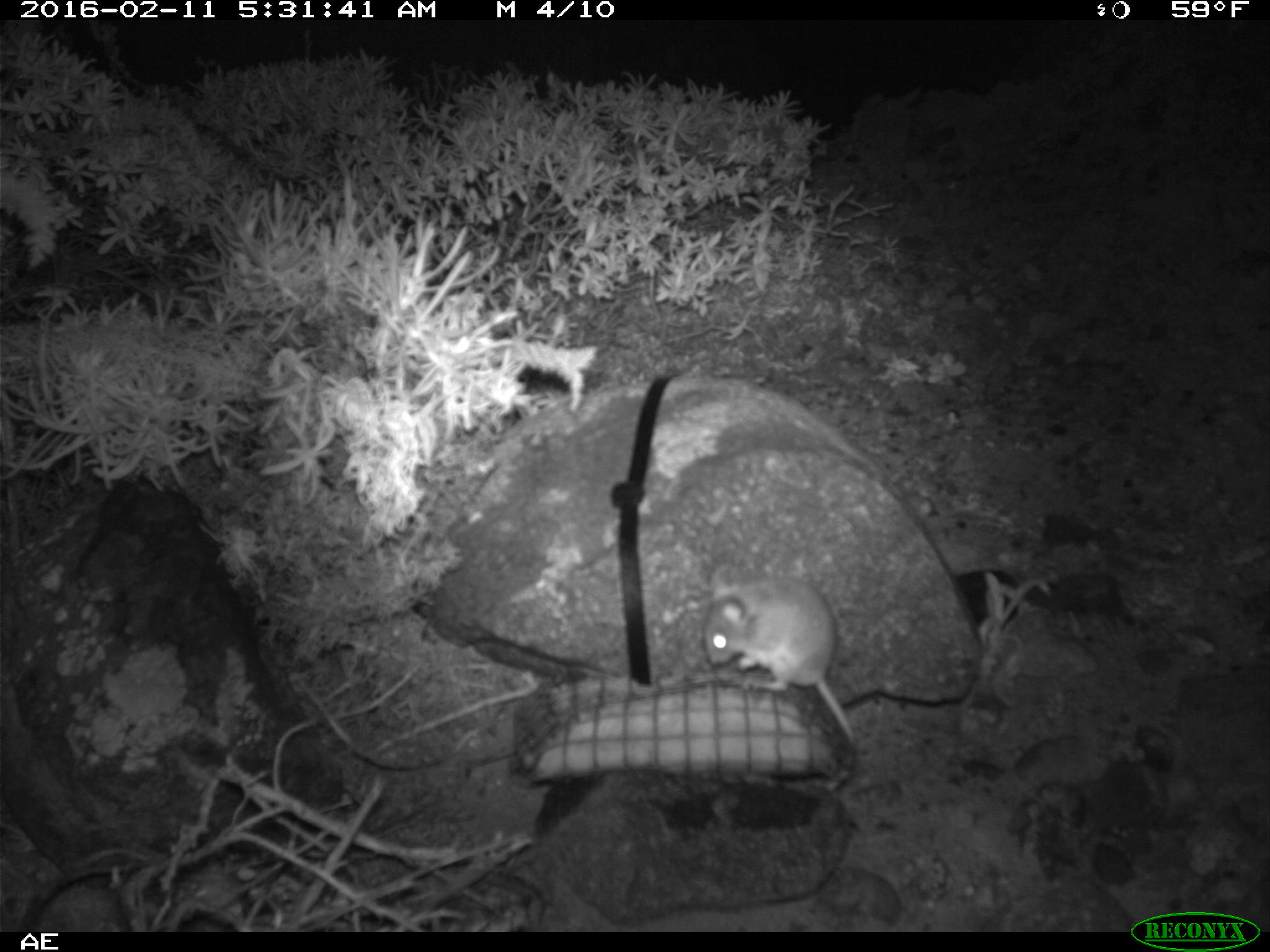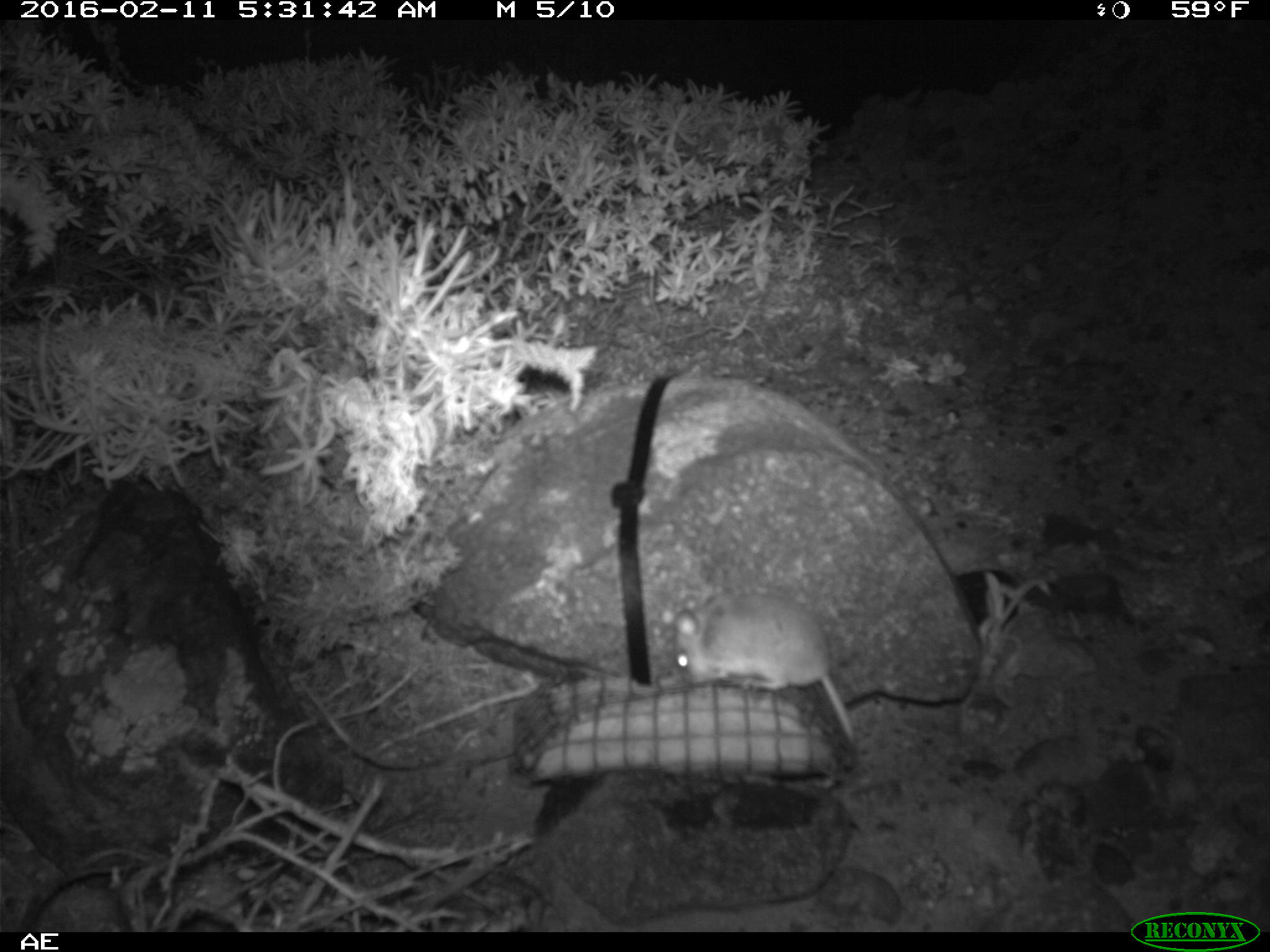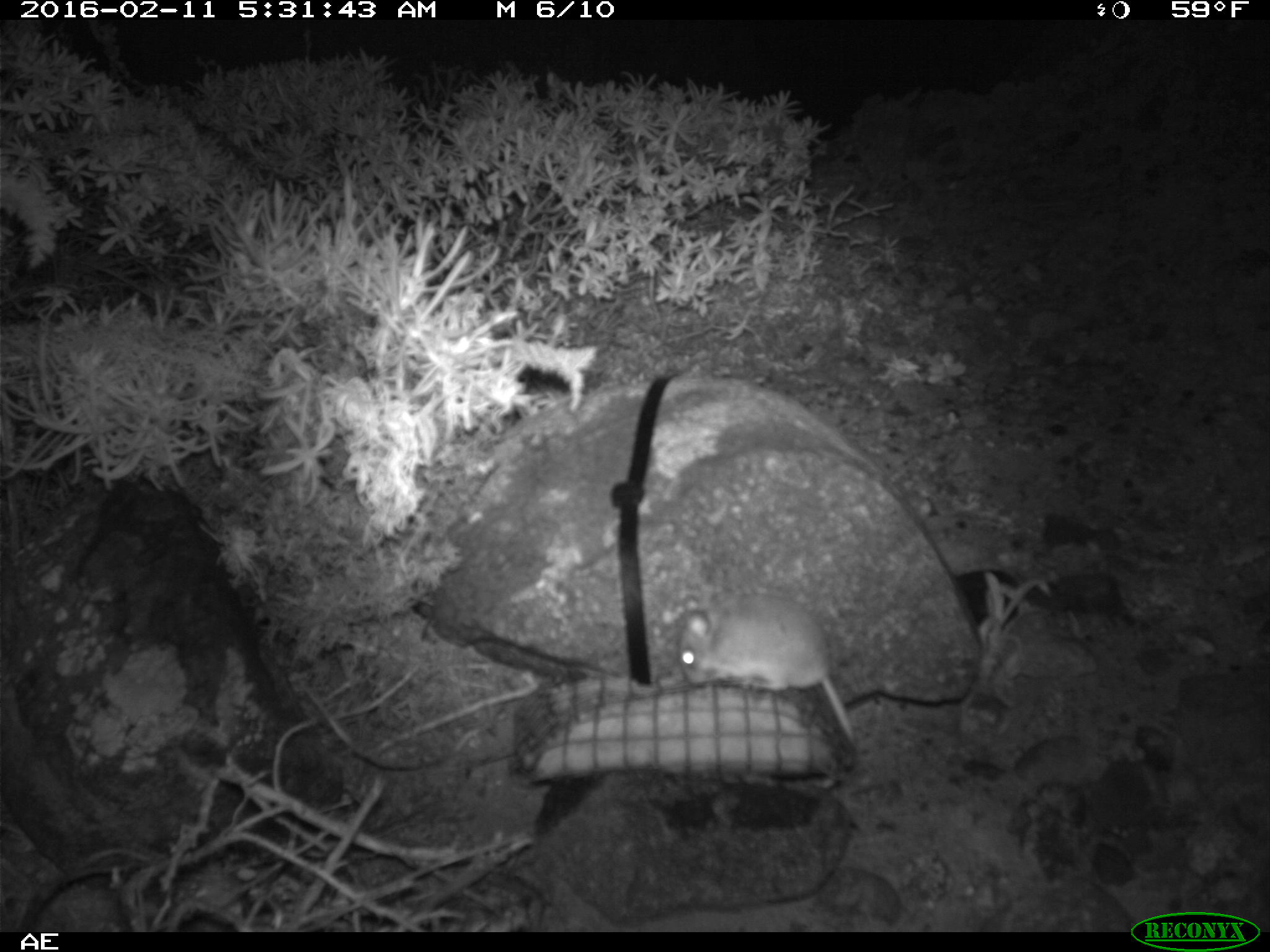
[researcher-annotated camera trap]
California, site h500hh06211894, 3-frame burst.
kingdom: Animalia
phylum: Chordata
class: Mammalia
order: Rodentia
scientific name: Rodentia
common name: rodent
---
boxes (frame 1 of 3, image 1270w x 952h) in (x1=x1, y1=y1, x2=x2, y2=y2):
rodent: (x1=702, y1=565, x2=856, y2=793)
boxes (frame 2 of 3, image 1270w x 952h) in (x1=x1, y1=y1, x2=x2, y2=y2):
rodent: (x1=672, y1=584, x2=860, y2=757)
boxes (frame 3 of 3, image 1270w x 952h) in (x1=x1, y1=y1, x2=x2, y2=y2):
rodent: (x1=676, y1=591, x2=856, y2=744)